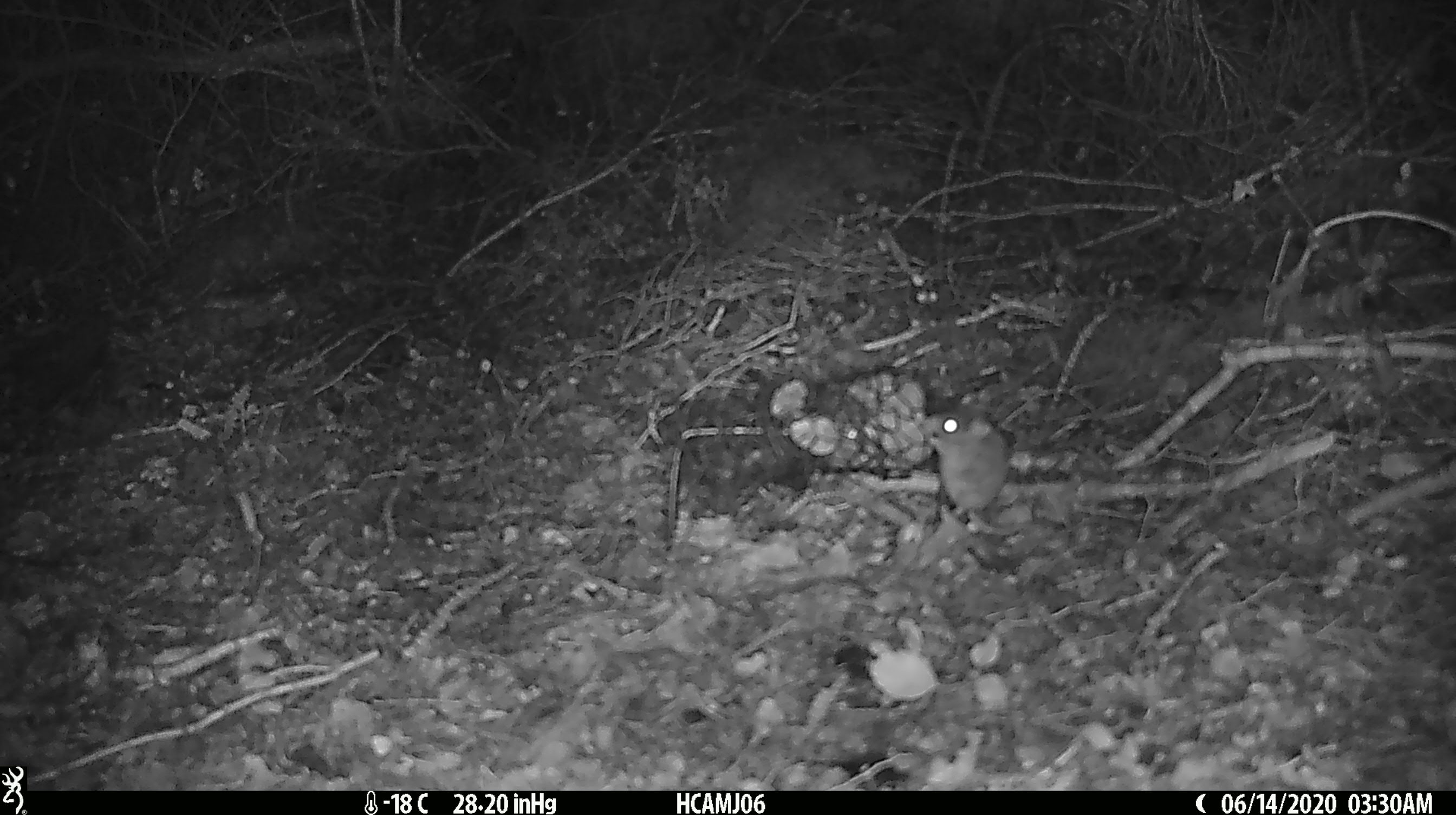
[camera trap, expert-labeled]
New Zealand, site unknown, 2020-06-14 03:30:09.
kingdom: Animalia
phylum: Chordata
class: Mammalia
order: Rodentia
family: Muridae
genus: Mus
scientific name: Mus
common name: mouse